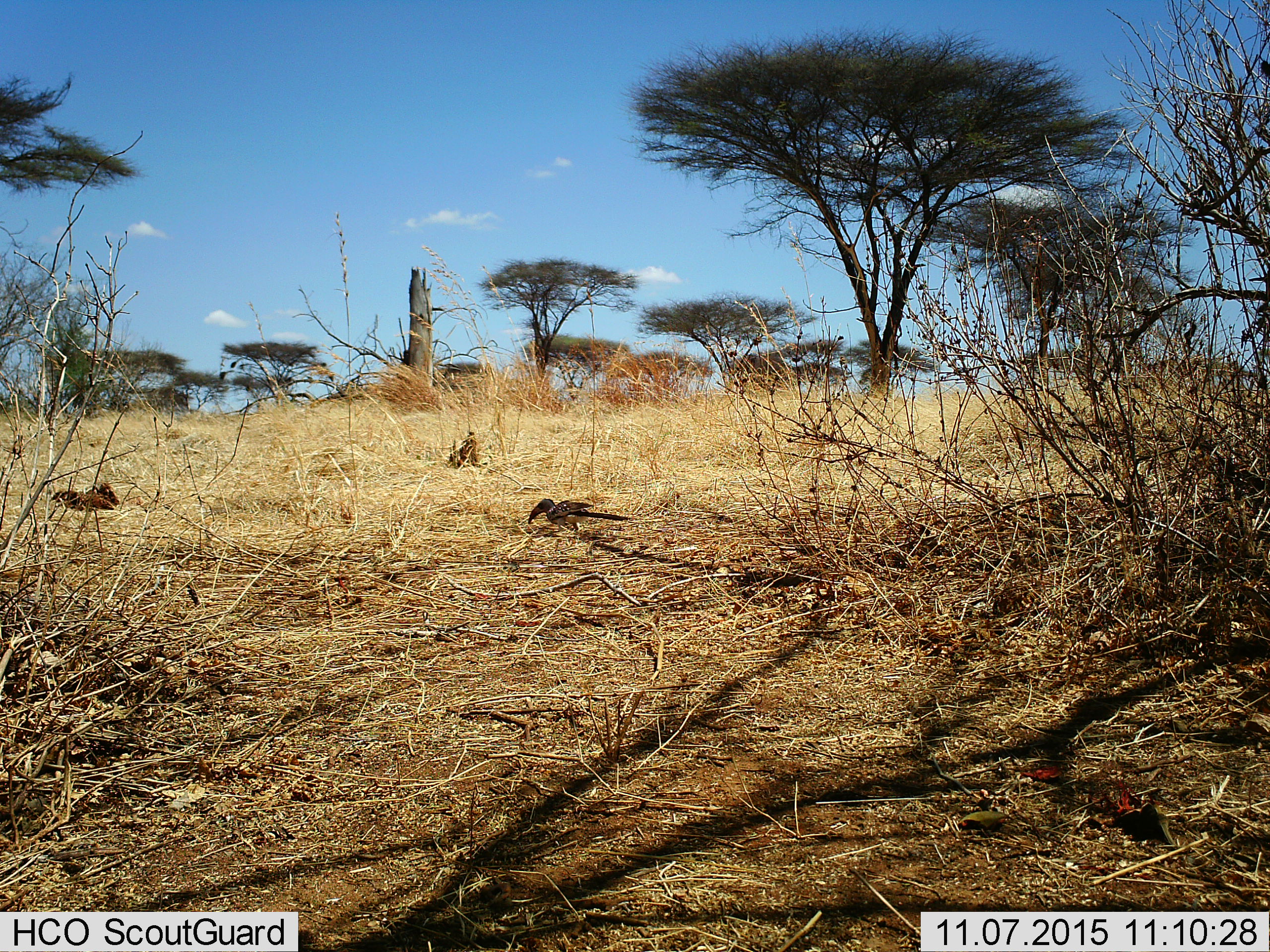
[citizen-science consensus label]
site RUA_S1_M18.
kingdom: Animalia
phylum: Chordata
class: Aves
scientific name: Aves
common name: bird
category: birdother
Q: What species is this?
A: Birdother (bird) (Aves).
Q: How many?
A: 1.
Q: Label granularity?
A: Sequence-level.